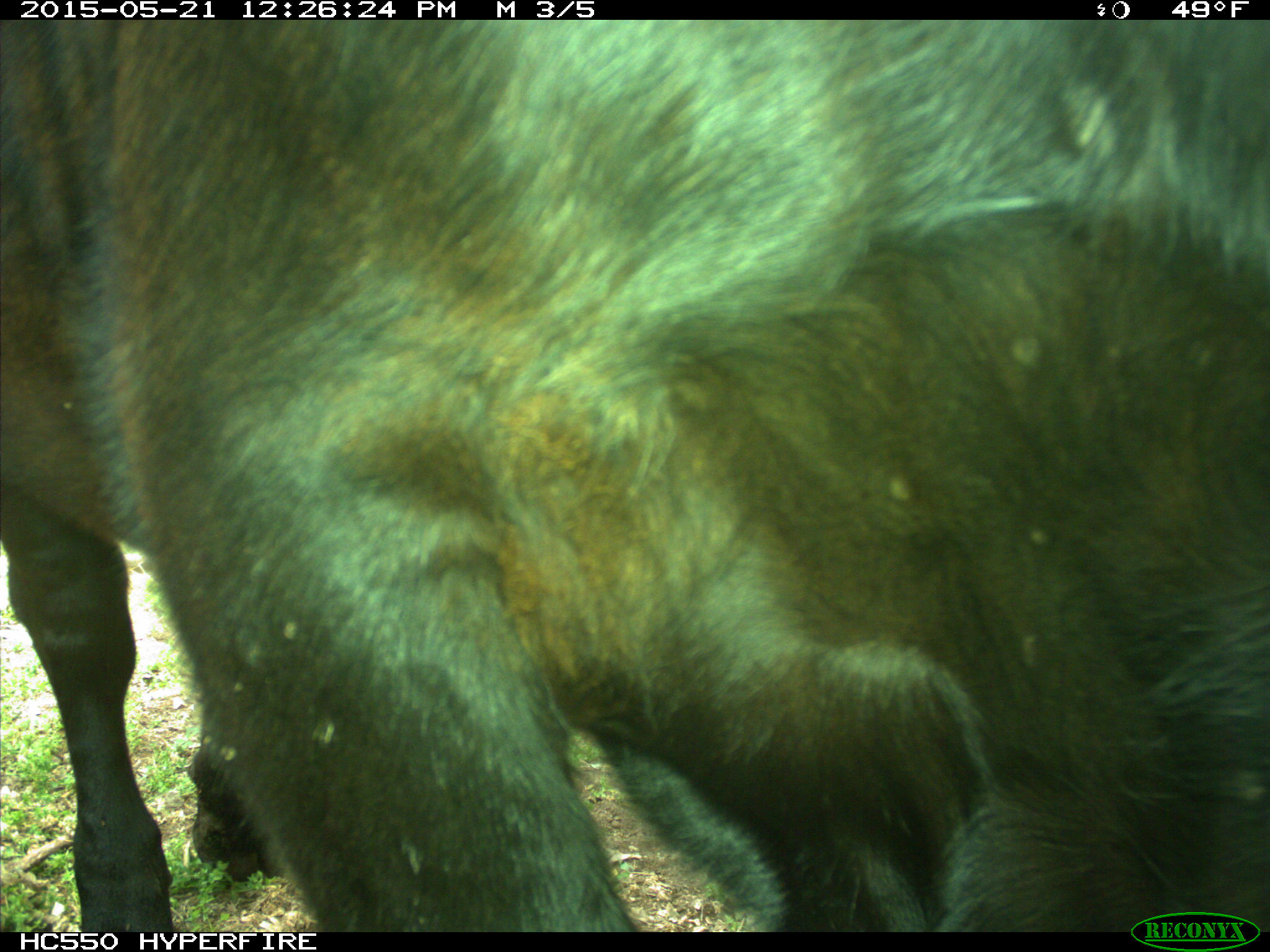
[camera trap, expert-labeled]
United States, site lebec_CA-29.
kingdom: Animalia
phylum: Chordata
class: Mammalia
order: Artiodactyla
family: Bovidae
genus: Bos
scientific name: Bos taurus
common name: domestic cow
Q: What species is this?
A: Bos taurus (domestic cow).